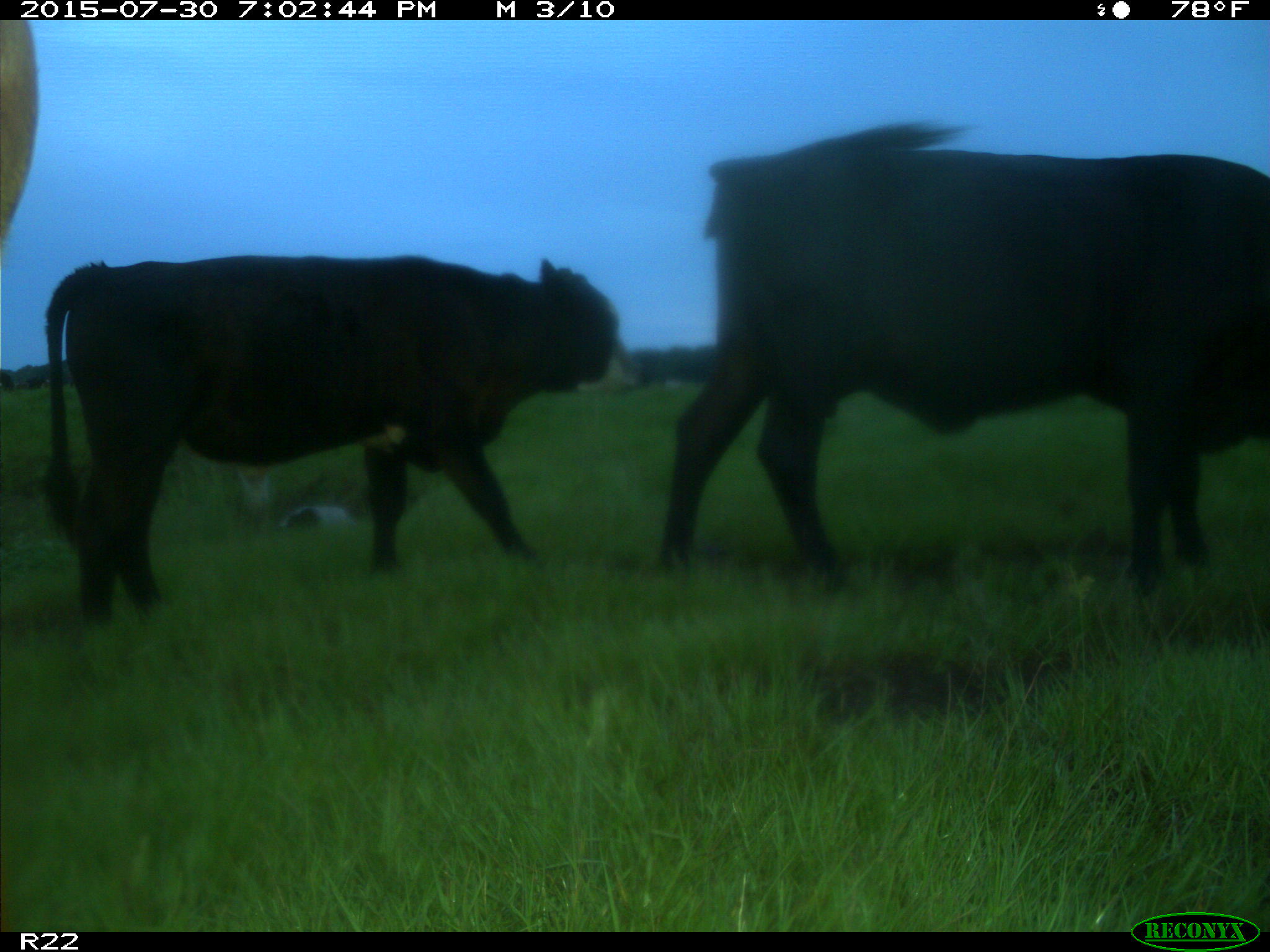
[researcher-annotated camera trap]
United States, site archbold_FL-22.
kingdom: Animalia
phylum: Chordata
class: Mammalia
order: Artiodactyla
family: Bovidae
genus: Bos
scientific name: Bos taurus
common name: domestic cow